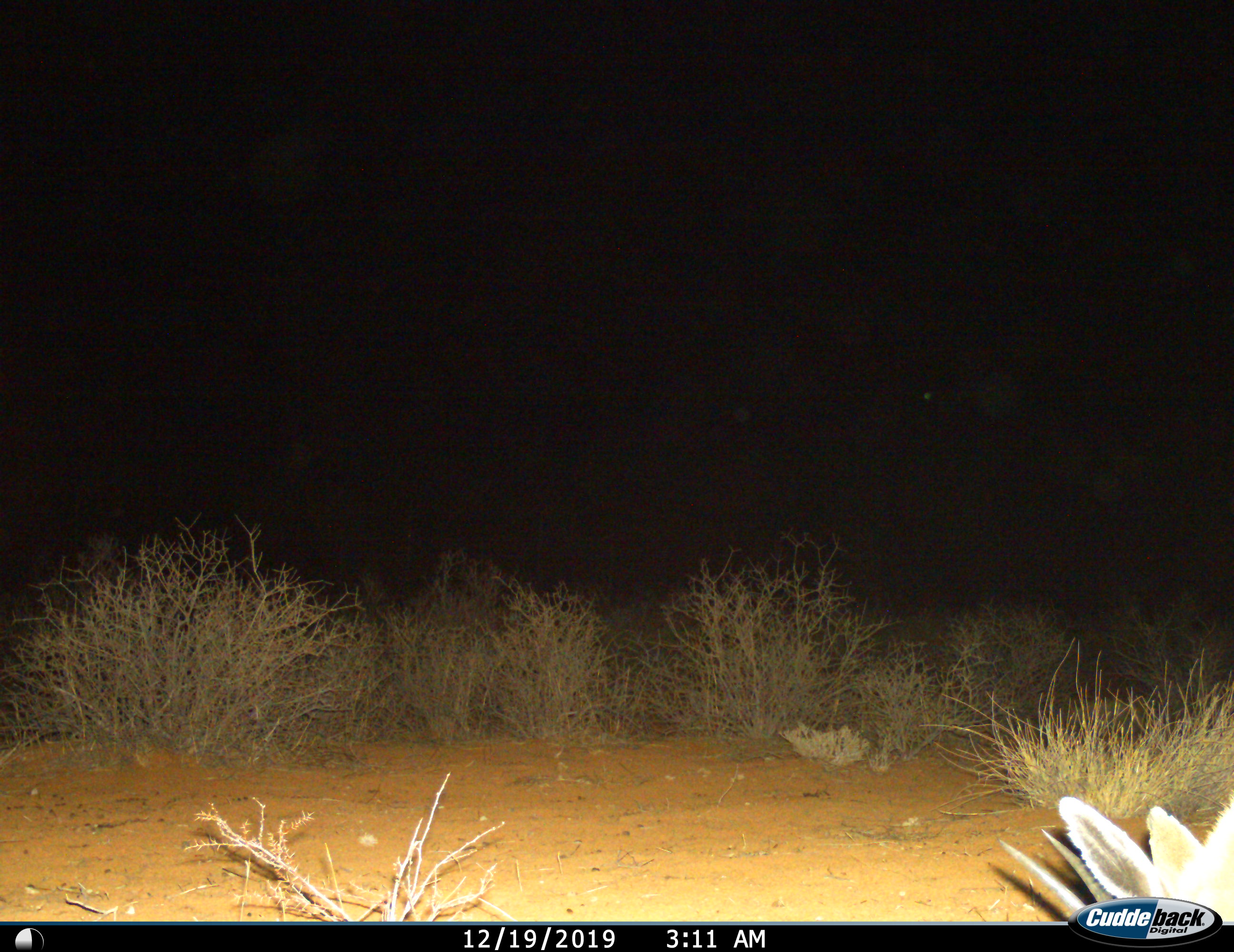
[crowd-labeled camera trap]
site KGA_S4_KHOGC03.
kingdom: Animalia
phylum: Chordata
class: Mammalia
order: Artiodactyla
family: Bovidae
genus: Antidorcas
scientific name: Antidorcas marsupialis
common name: springbok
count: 1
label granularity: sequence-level